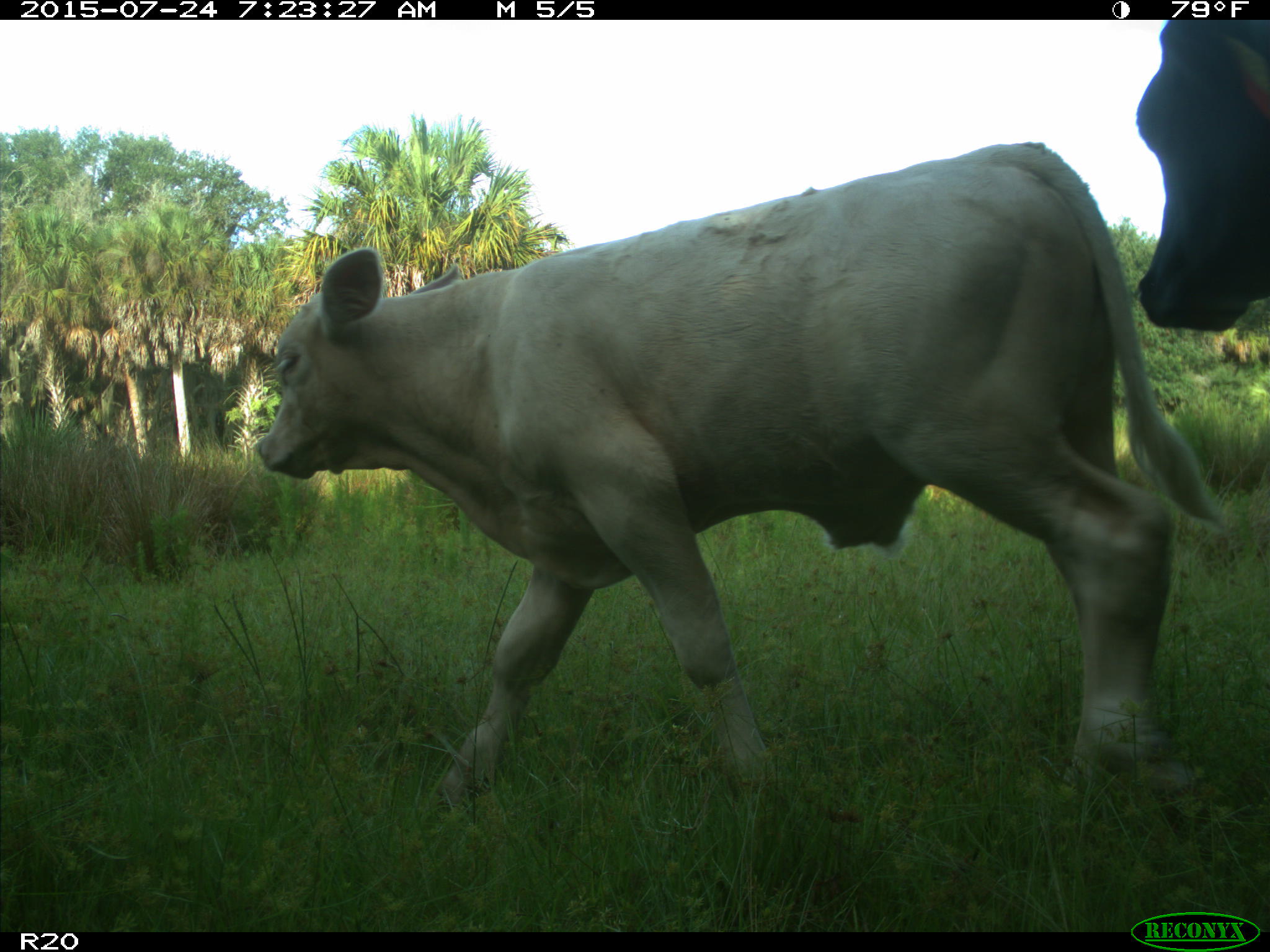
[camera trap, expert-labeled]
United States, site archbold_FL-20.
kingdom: Animalia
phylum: Chordata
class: Mammalia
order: Artiodactyla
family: Bovidae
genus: Bos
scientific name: Bos taurus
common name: domestic cow